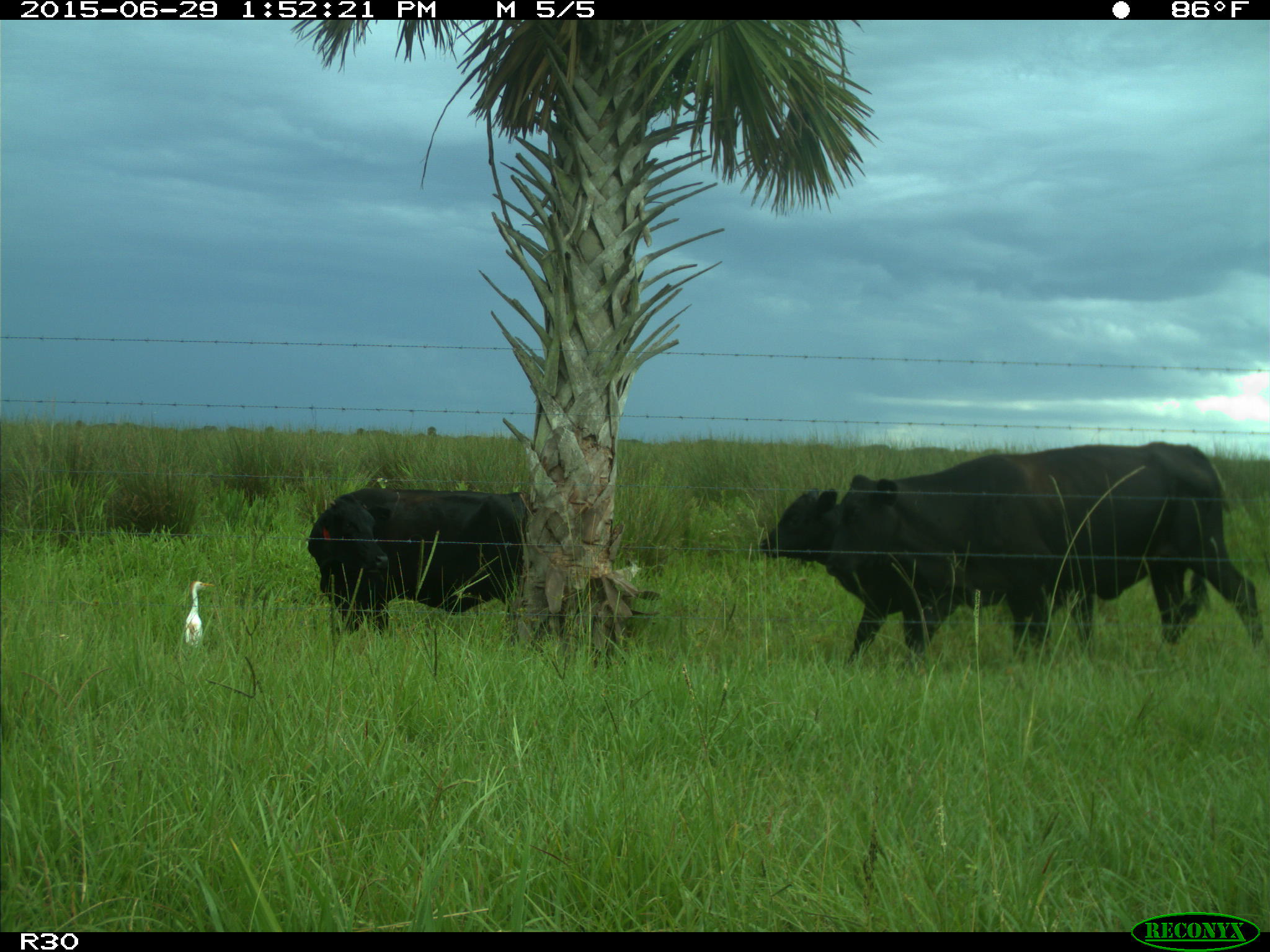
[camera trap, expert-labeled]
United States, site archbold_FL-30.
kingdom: Animalia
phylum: Chordata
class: Mammalia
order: Artiodactyla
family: Bovidae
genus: Bos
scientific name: Bos taurus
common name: domestic cow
Bos taurus (domestic cow).